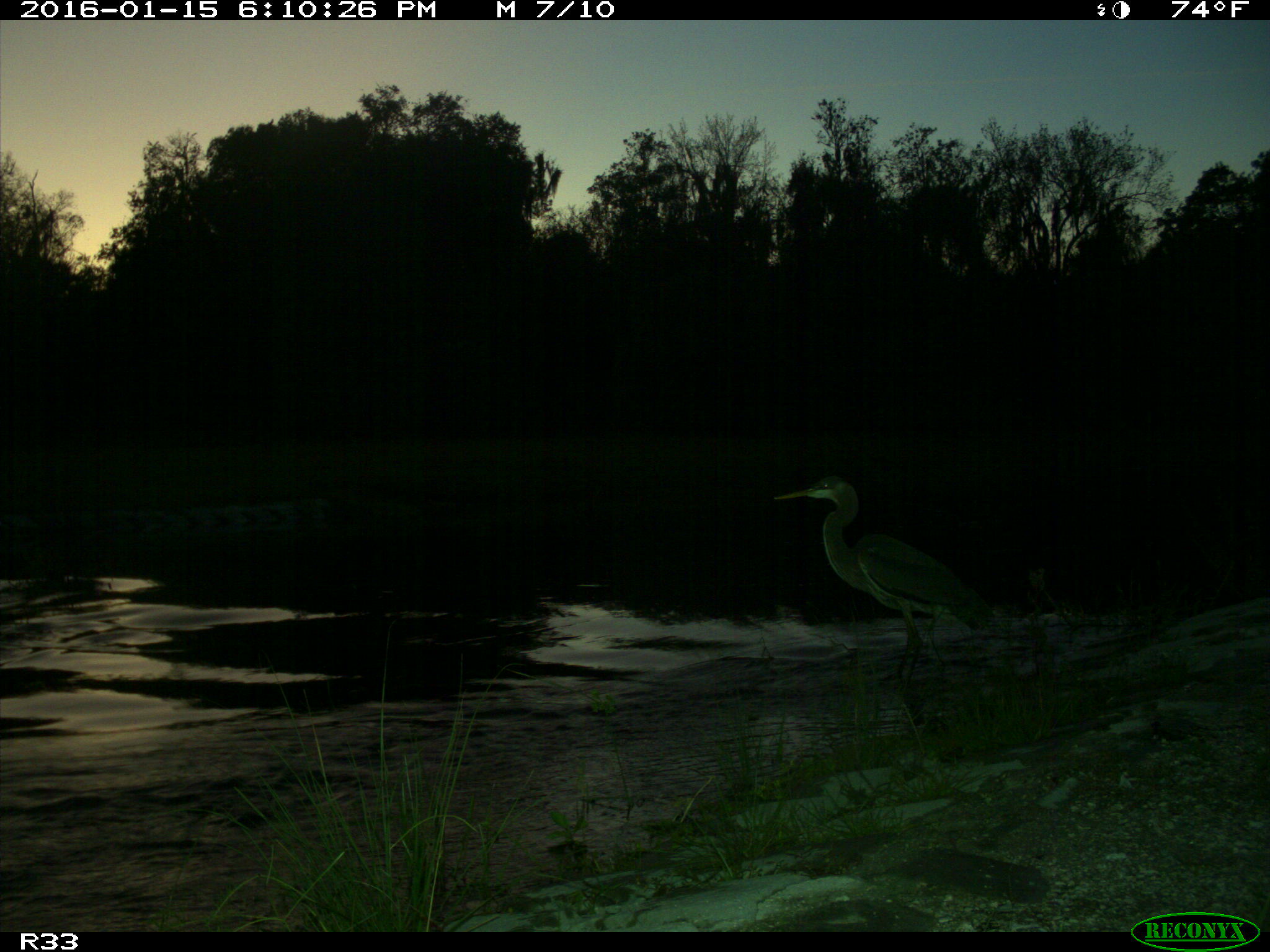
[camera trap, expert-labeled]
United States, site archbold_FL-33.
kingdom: Animalia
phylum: Chordata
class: Aves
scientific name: Aves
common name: birds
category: unidentified bird